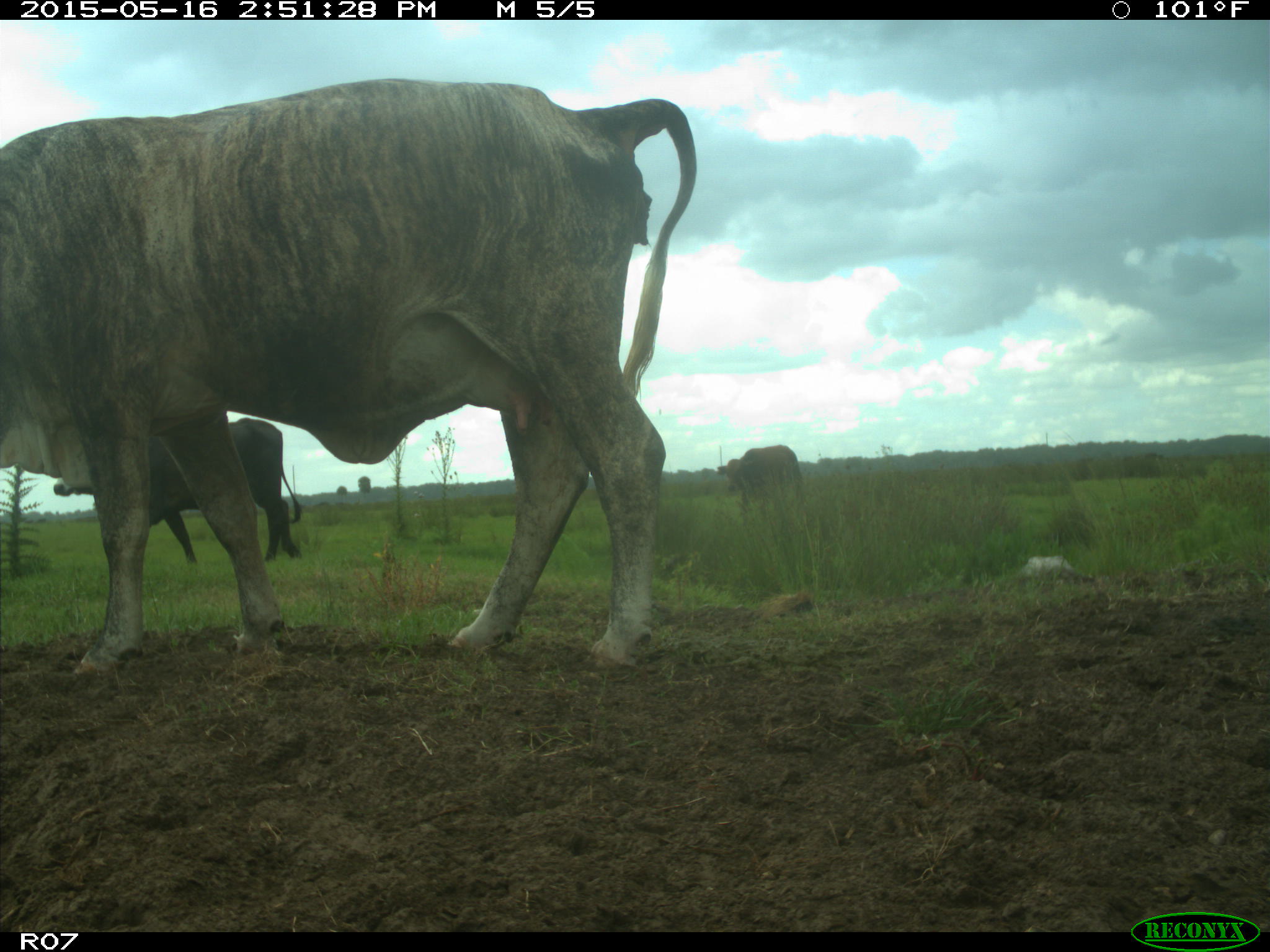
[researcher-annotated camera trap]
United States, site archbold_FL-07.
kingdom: Animalia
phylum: Chordata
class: Mammalia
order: Artiodactyla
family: Bovidae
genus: Bos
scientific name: Bos taurus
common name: domestic cow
Bos taurus (domestic cow).